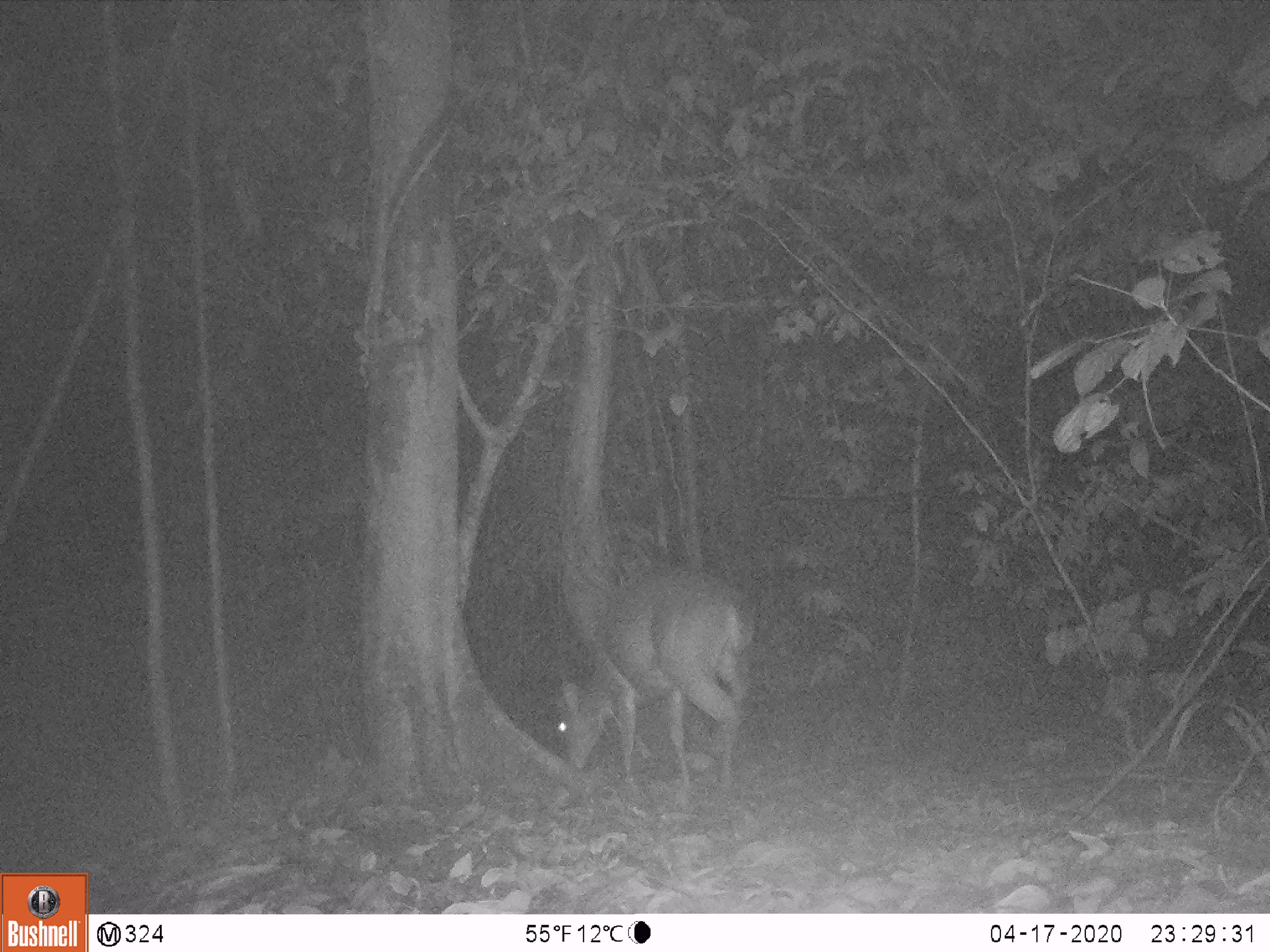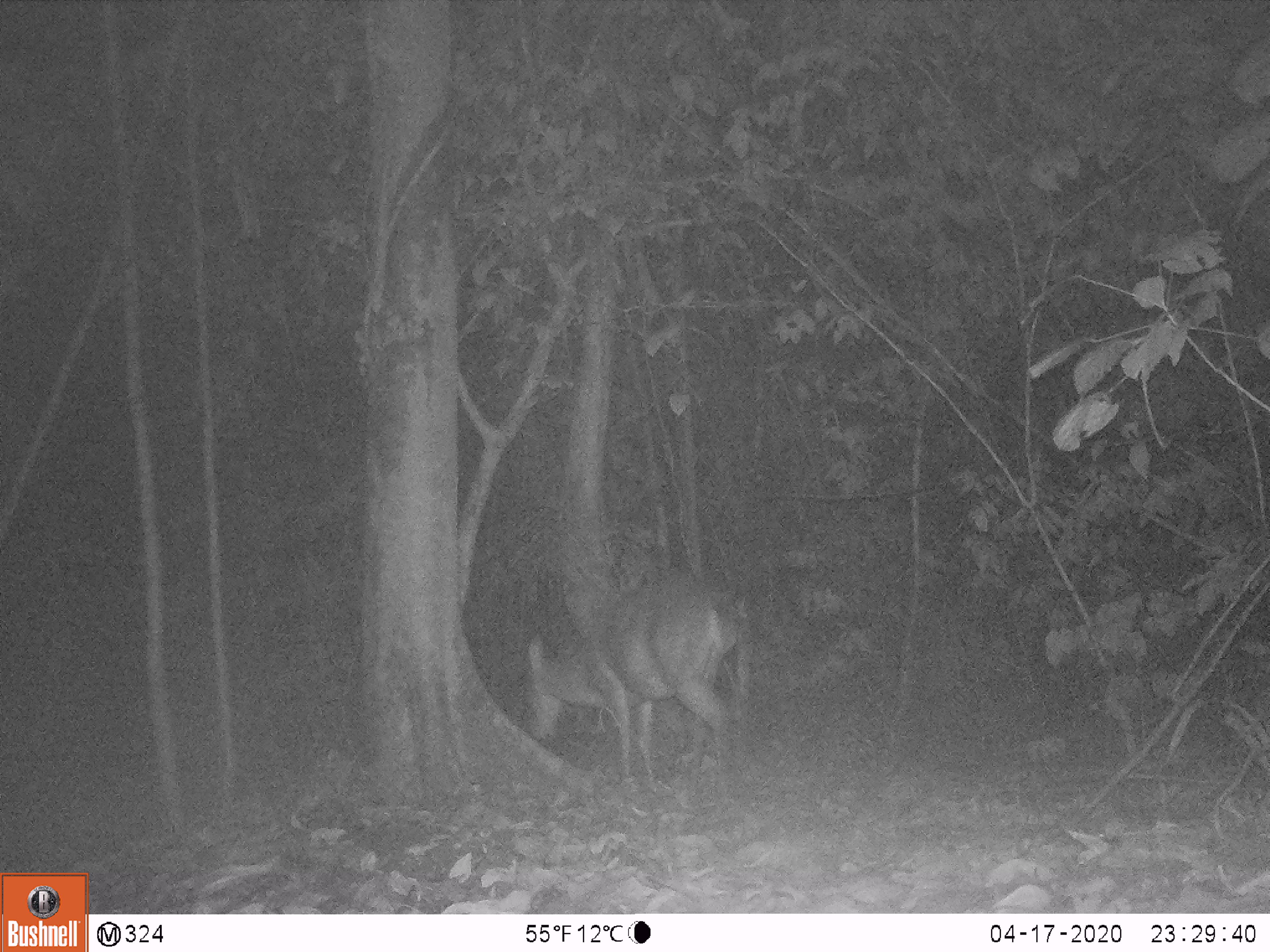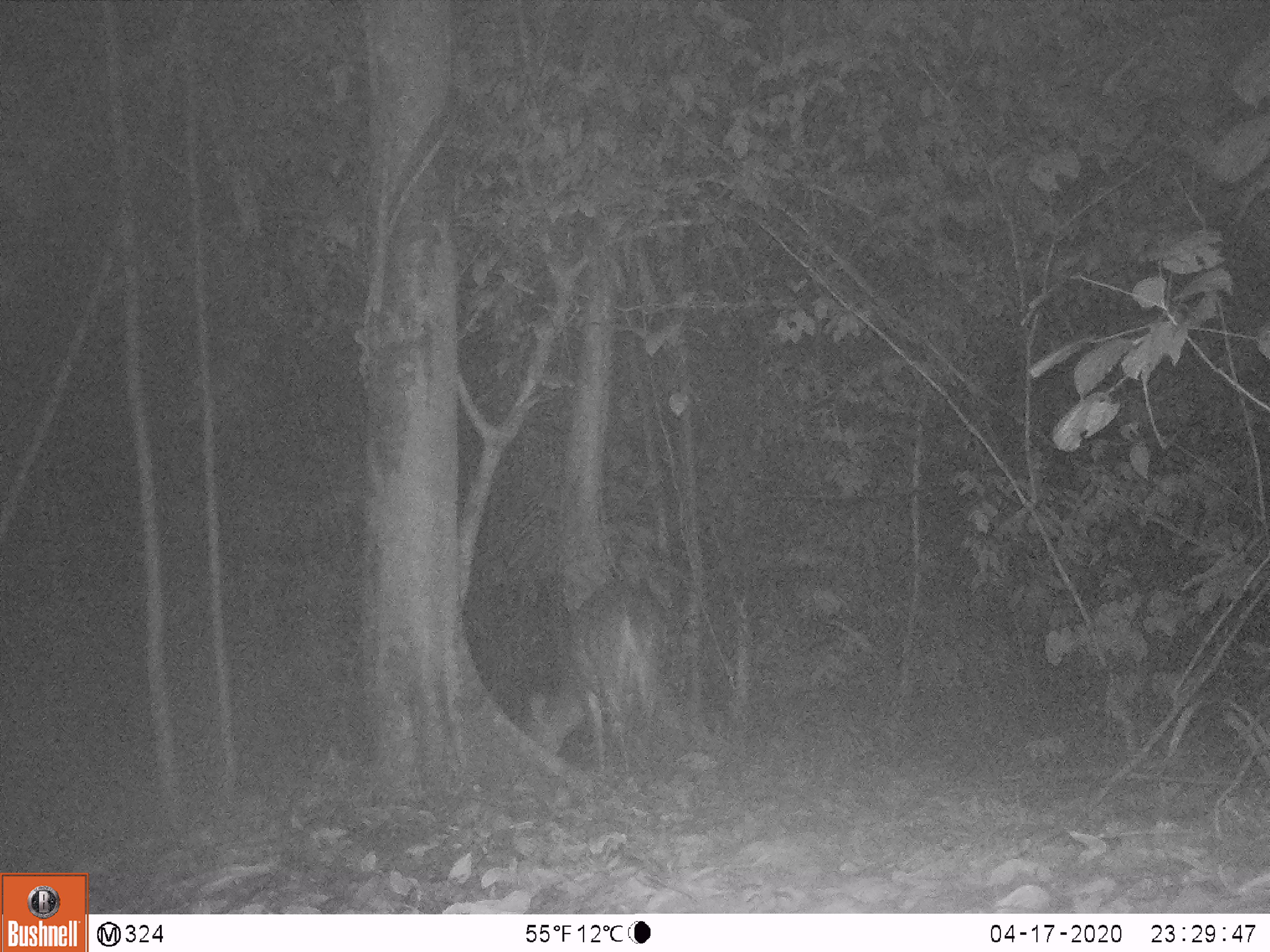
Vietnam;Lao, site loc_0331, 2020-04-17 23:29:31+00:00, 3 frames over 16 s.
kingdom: Animalia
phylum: Chordata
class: Mammalia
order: Artiodactyla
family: Cervidae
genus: Muntiacus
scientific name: Muntiacus vuquangensis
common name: large-antlered muntjac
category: large antlered muntjac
Large antlered muntjac (large-antlered muntjac) (Muntiacus vuquangensis). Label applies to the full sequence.